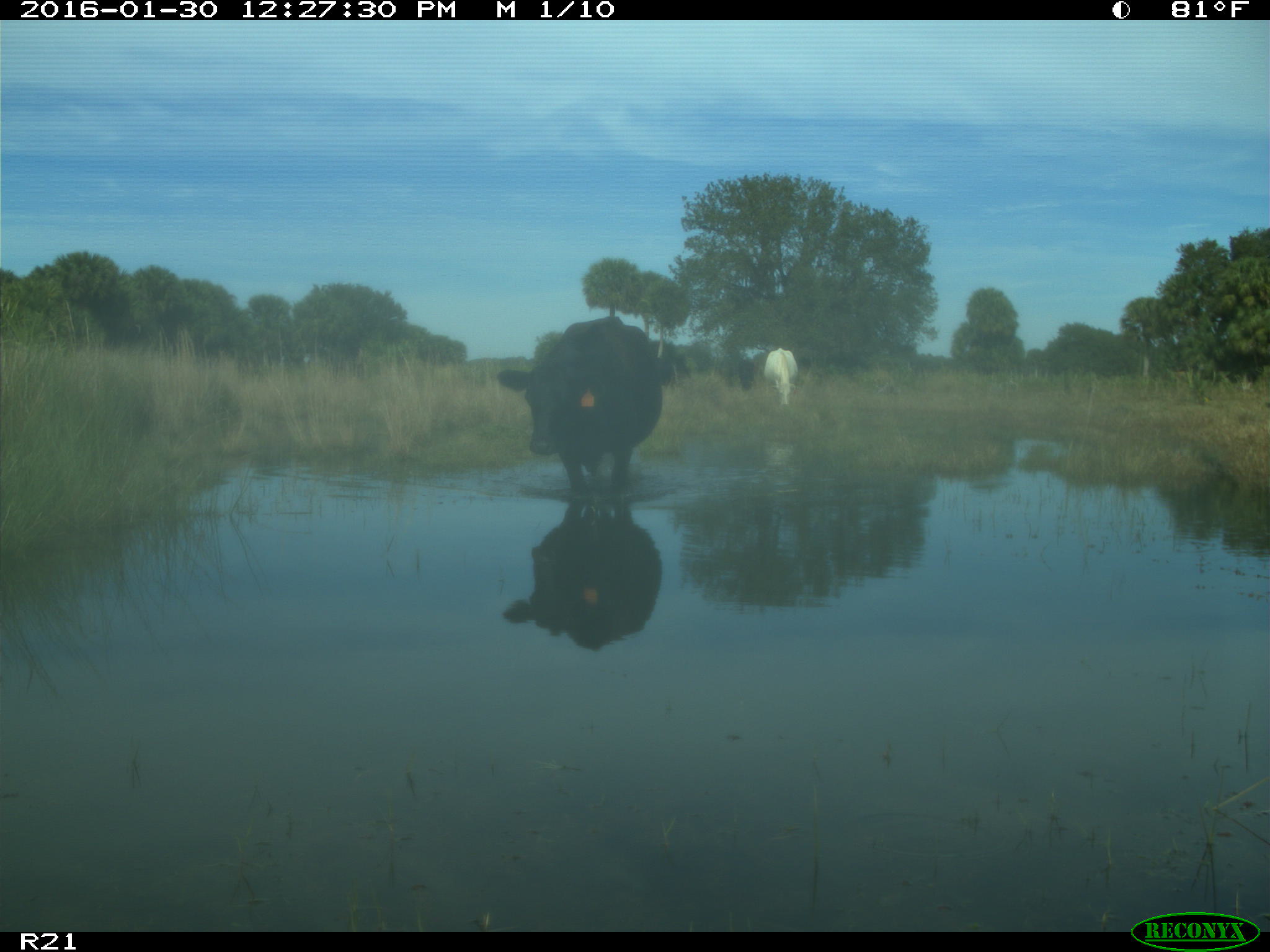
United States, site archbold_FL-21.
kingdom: Animalia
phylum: Chordata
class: Mammalia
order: Artiodactyla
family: Bovidae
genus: Bos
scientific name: Bos taurus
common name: domestic cow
Bos taurus (domestic cow).